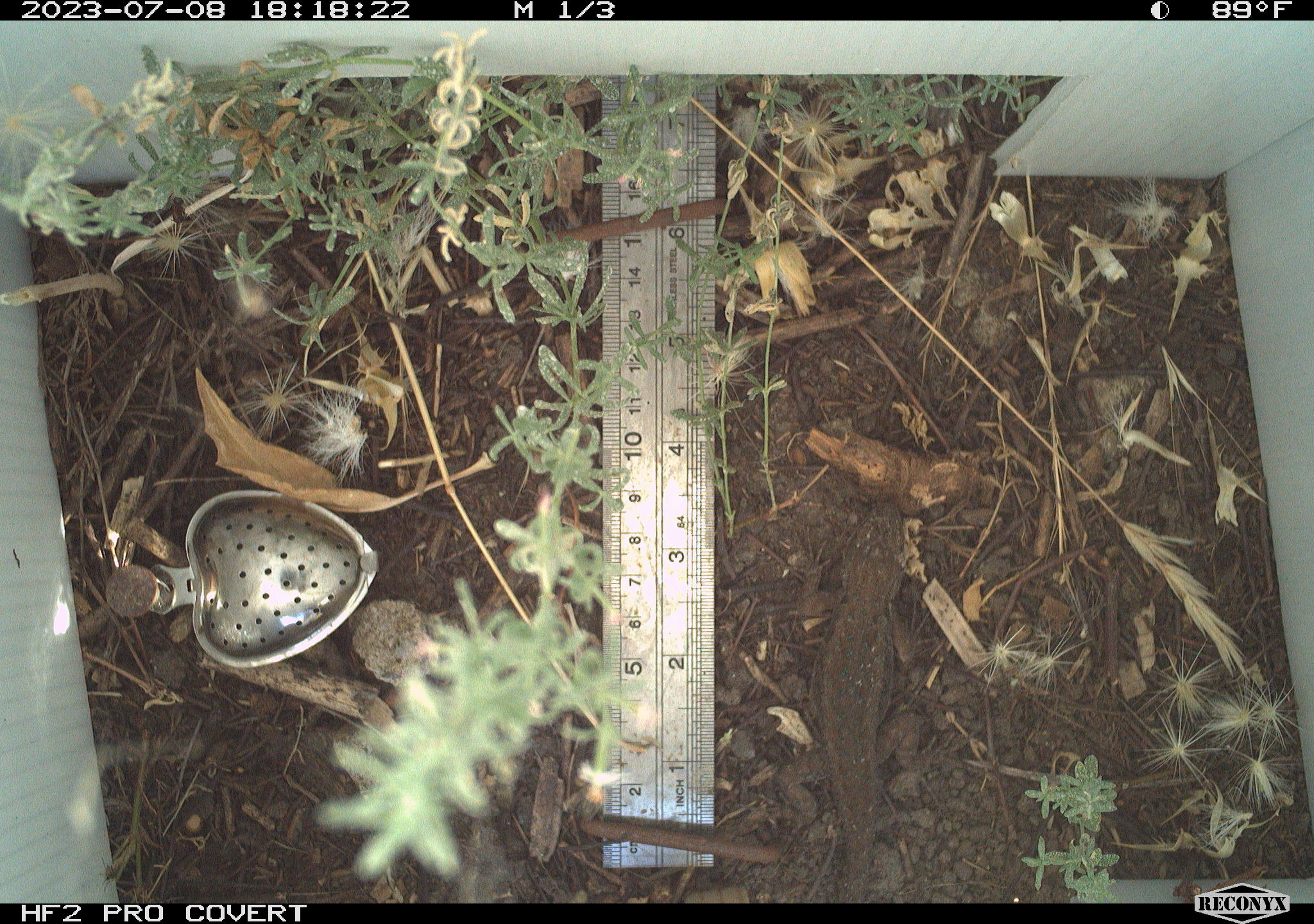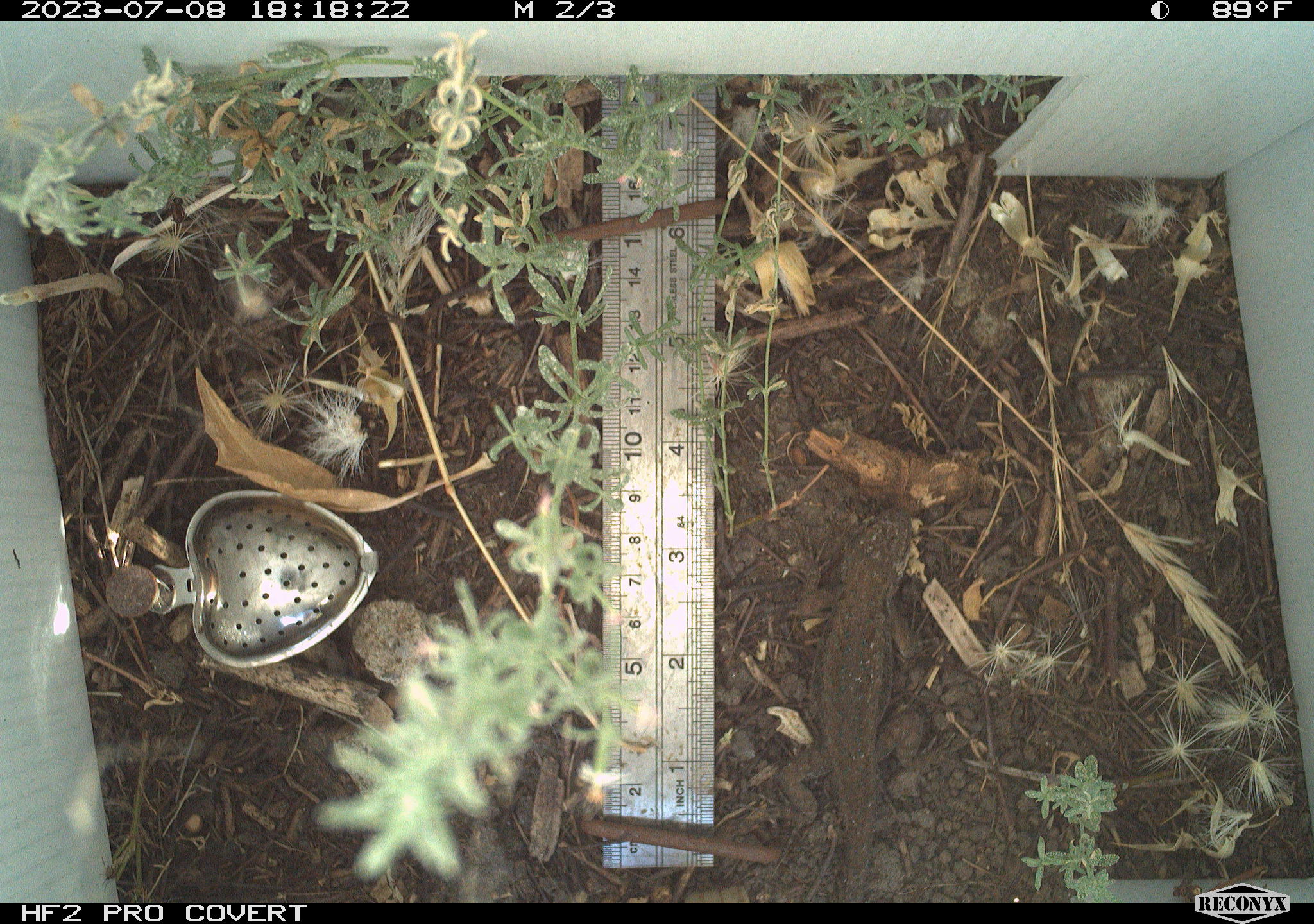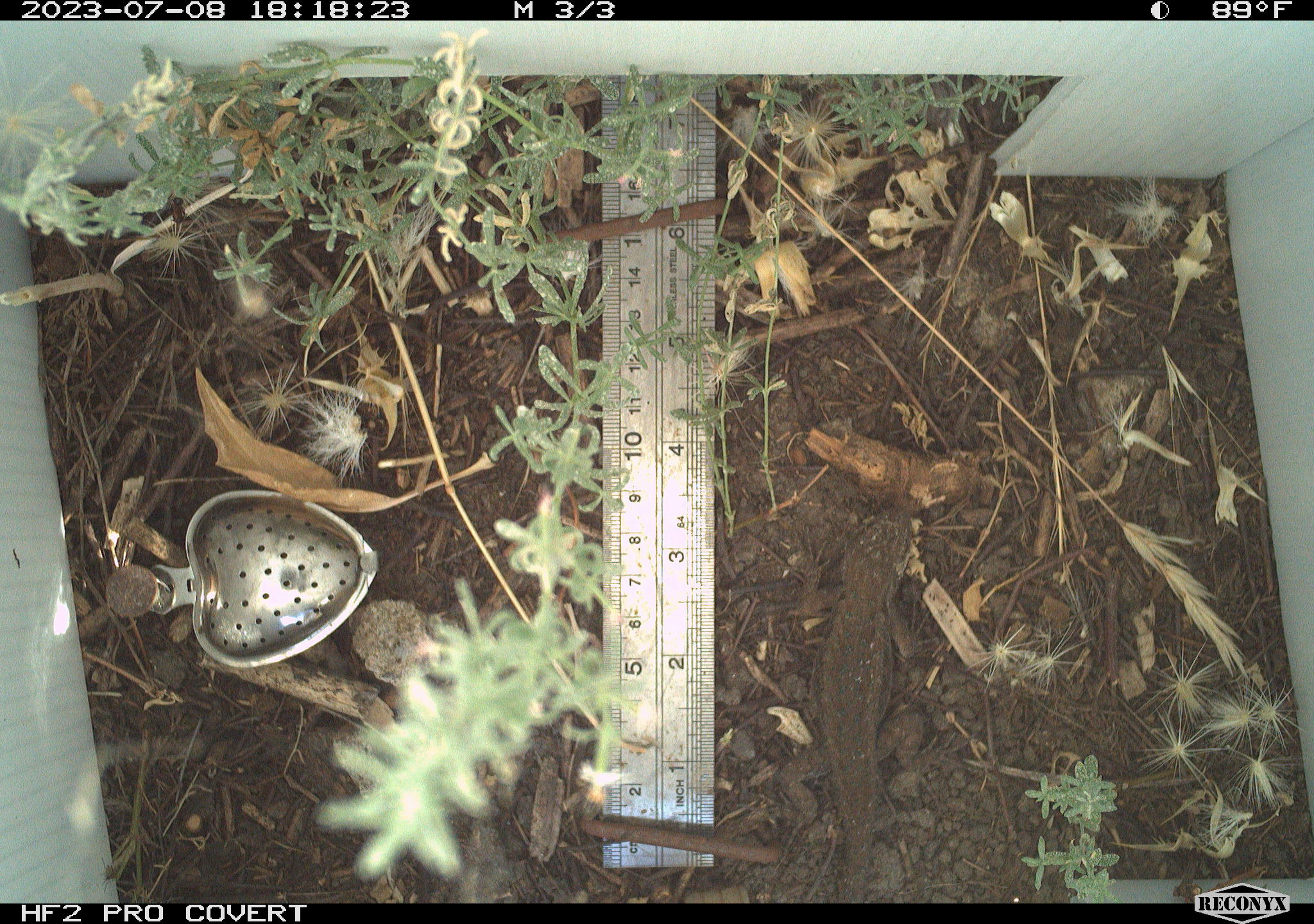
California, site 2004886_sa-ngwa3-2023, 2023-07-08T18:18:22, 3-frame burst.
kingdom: Animalia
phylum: Chordata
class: Reptilia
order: Squamata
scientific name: Squamata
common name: lizards and snakes